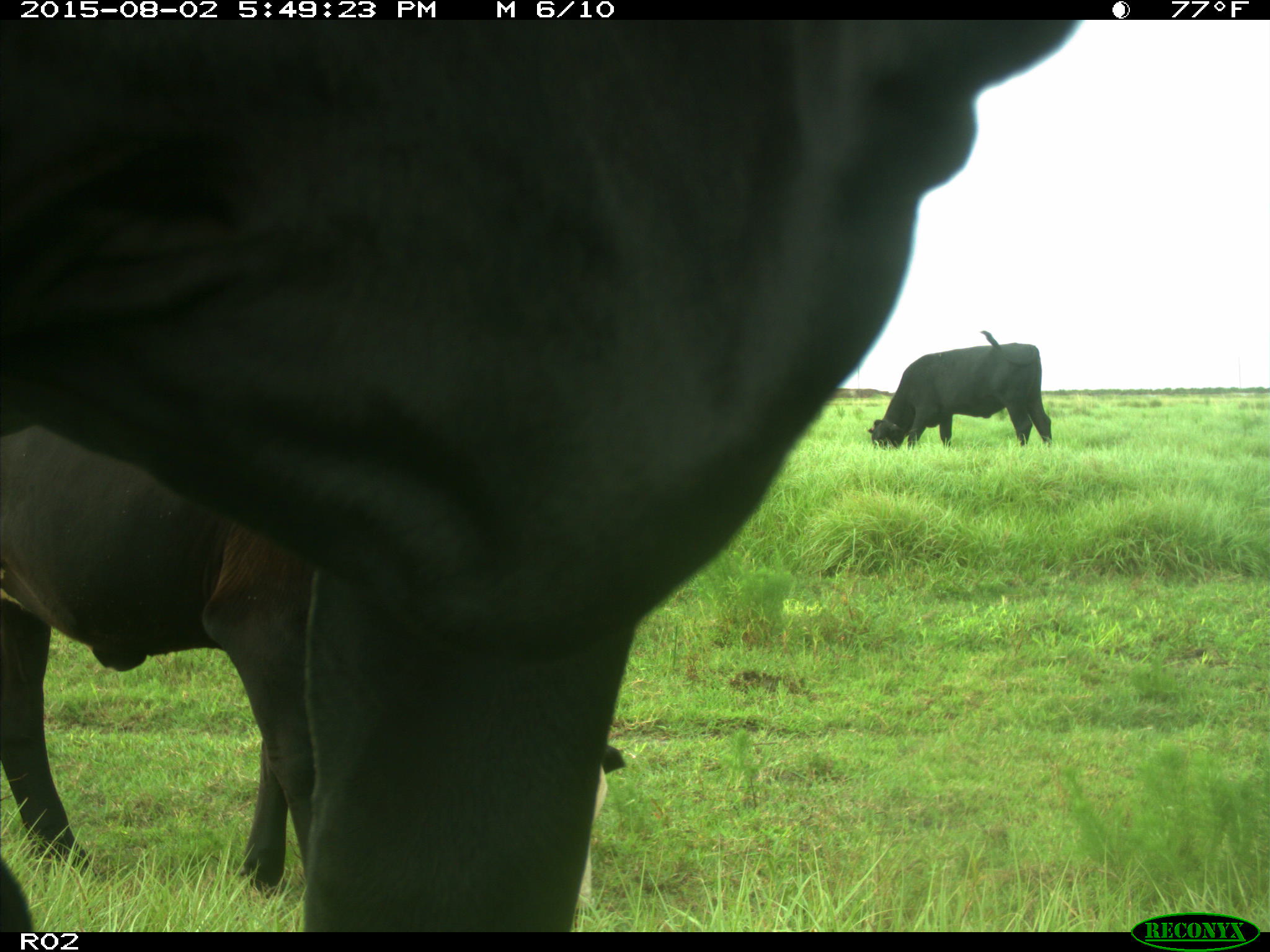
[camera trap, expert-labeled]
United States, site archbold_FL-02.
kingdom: Animalia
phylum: Chordata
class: Mammalia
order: Artiodactyla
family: Bovidae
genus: Bos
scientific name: Bos taurus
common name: domestic cow